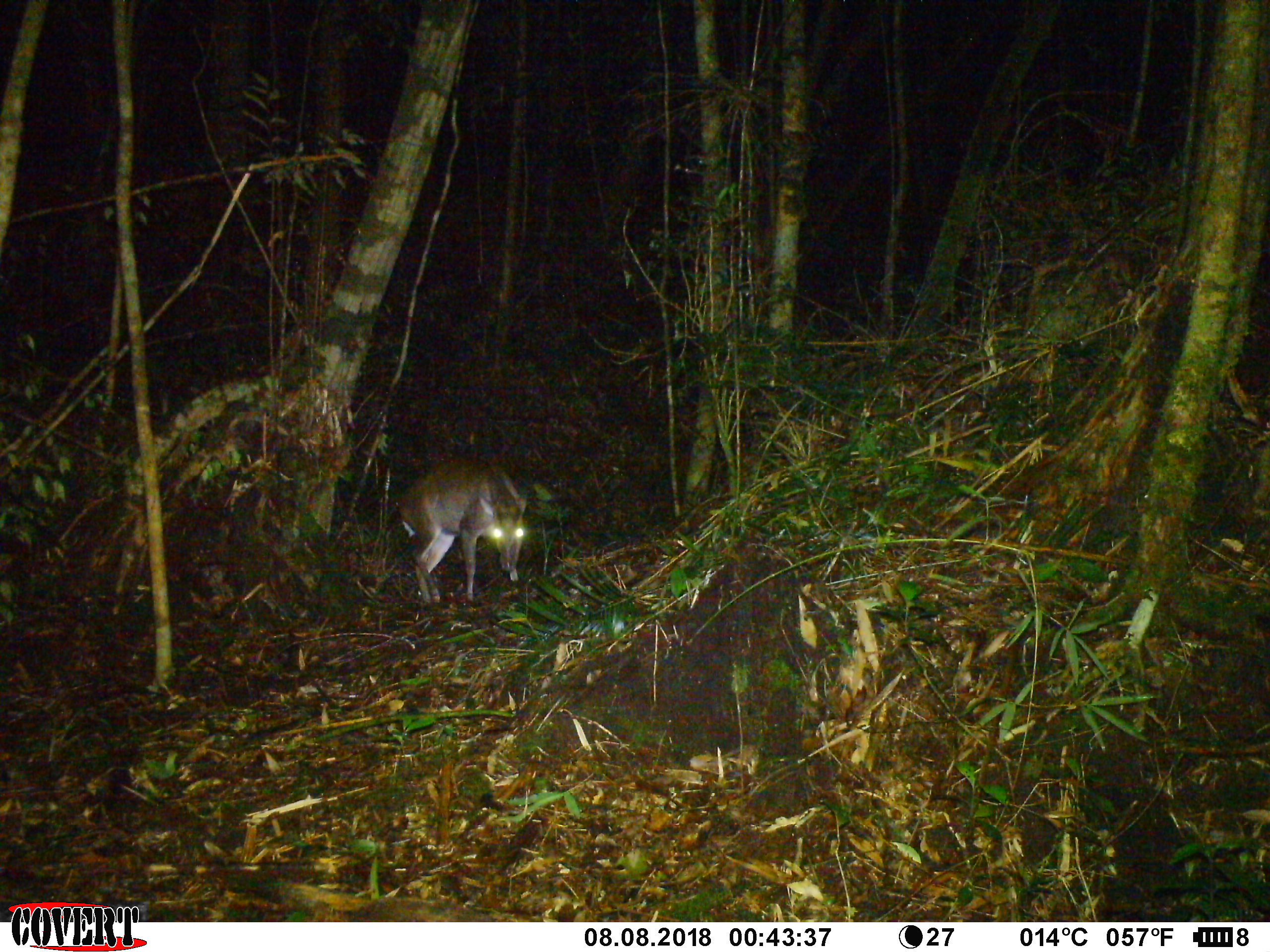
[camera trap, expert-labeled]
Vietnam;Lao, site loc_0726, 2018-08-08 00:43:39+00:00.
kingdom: Animalia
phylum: Chordata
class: Mammalia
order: Artiodactyla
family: Cervidae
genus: Muntiacus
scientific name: Muntiacus rooseveltorum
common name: roosevelt's muntjac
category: roosevelts muntjac group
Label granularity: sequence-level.